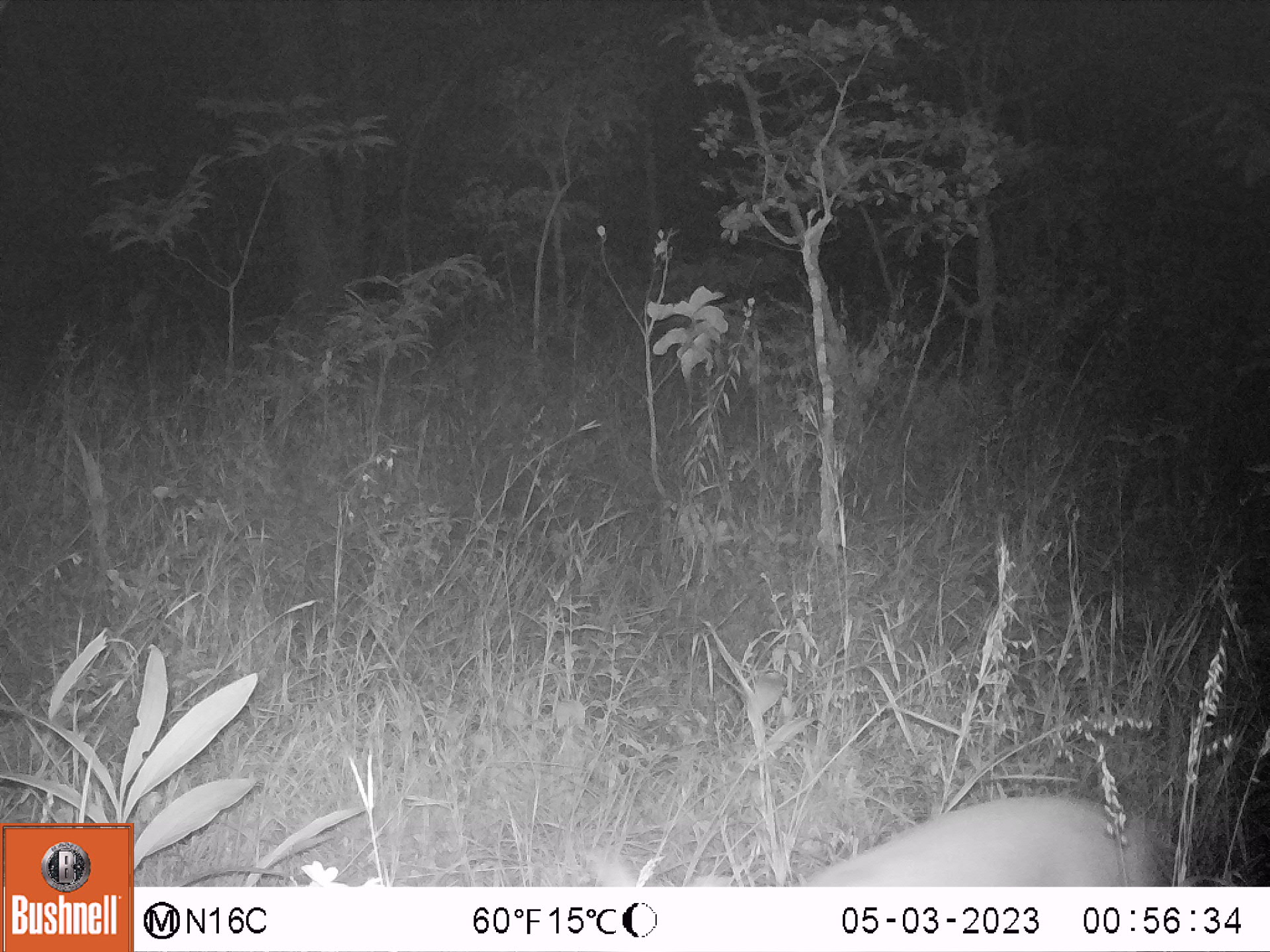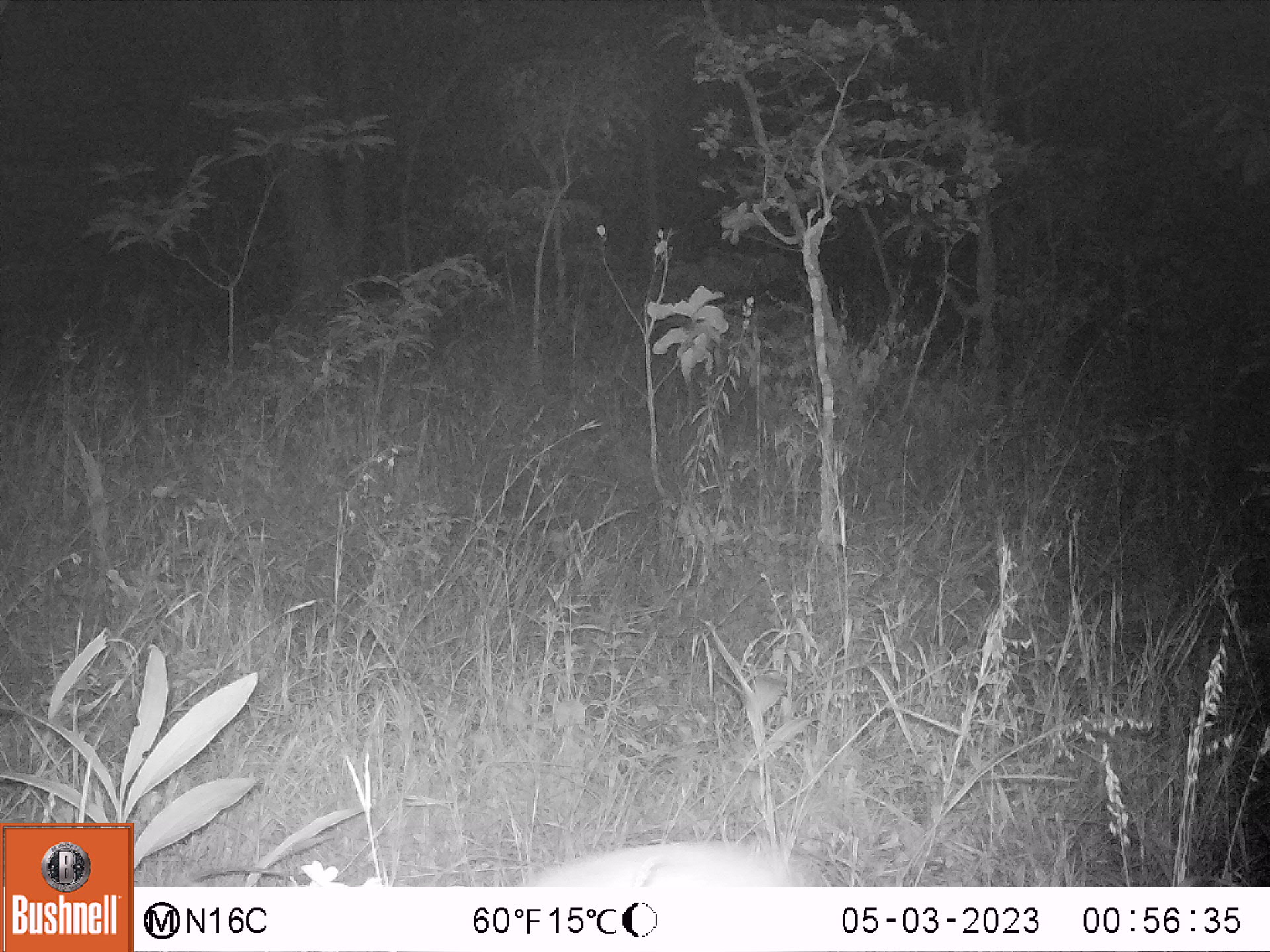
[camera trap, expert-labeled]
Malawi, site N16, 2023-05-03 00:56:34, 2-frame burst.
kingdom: Animalia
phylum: Chordata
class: Mammalia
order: Artiodactyla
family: Bovidae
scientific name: Antilopinae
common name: small antelope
Small antelope (Antilopinae), count 1.